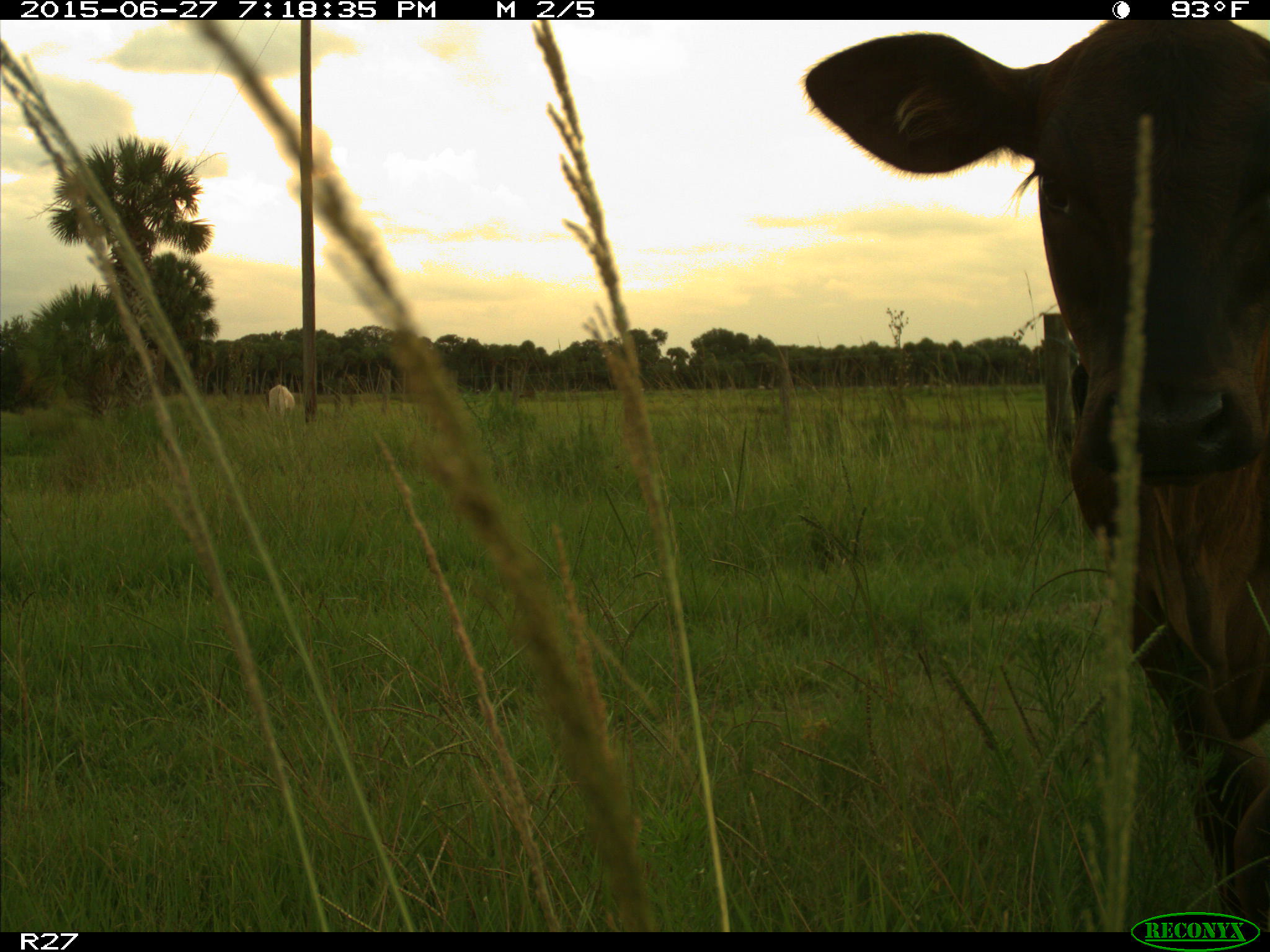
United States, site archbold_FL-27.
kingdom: Animalia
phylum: Chordata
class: Mammalia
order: Artiodactyla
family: Bovidae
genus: Bos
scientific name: Bos taurus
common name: domestic cow